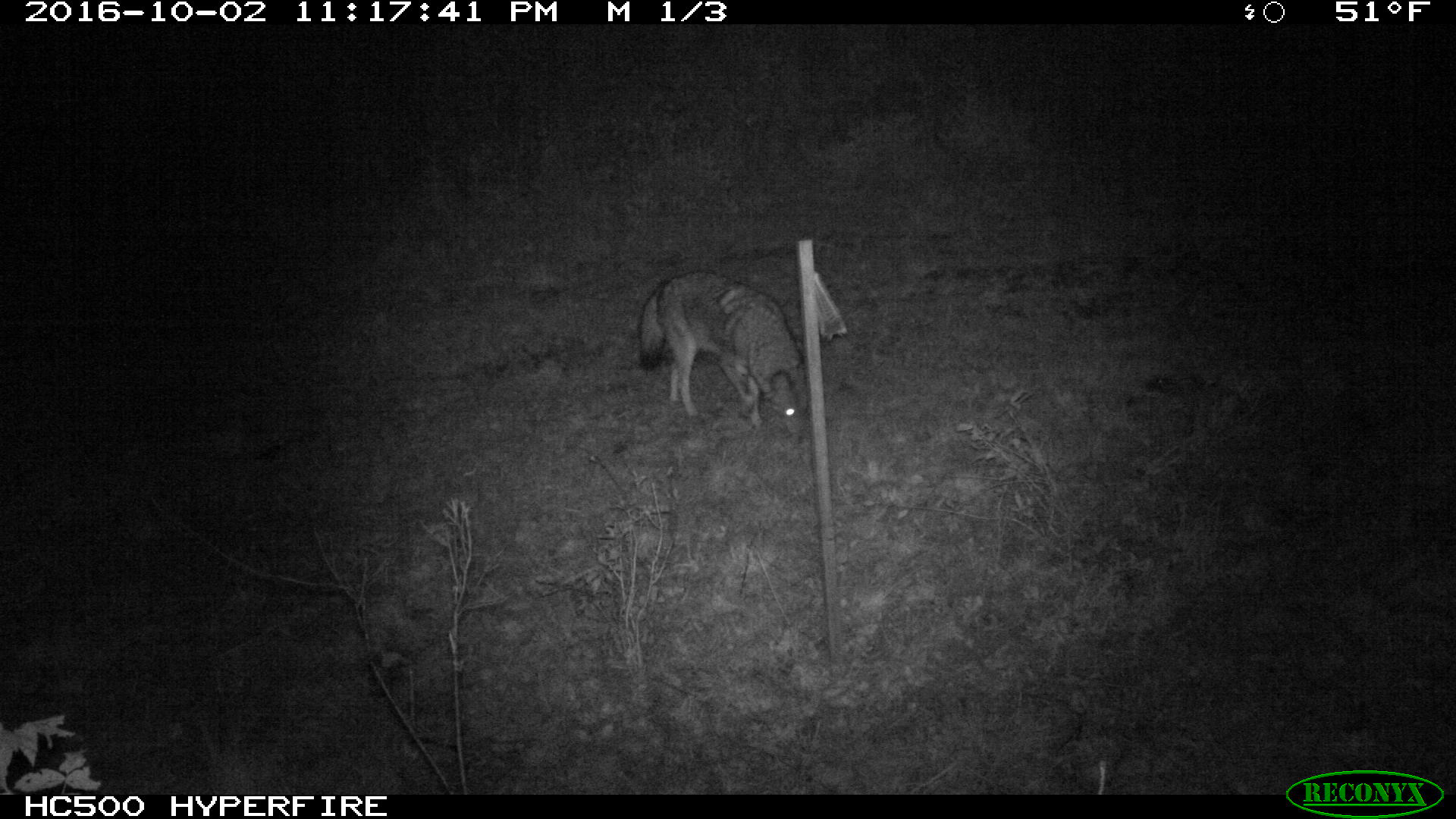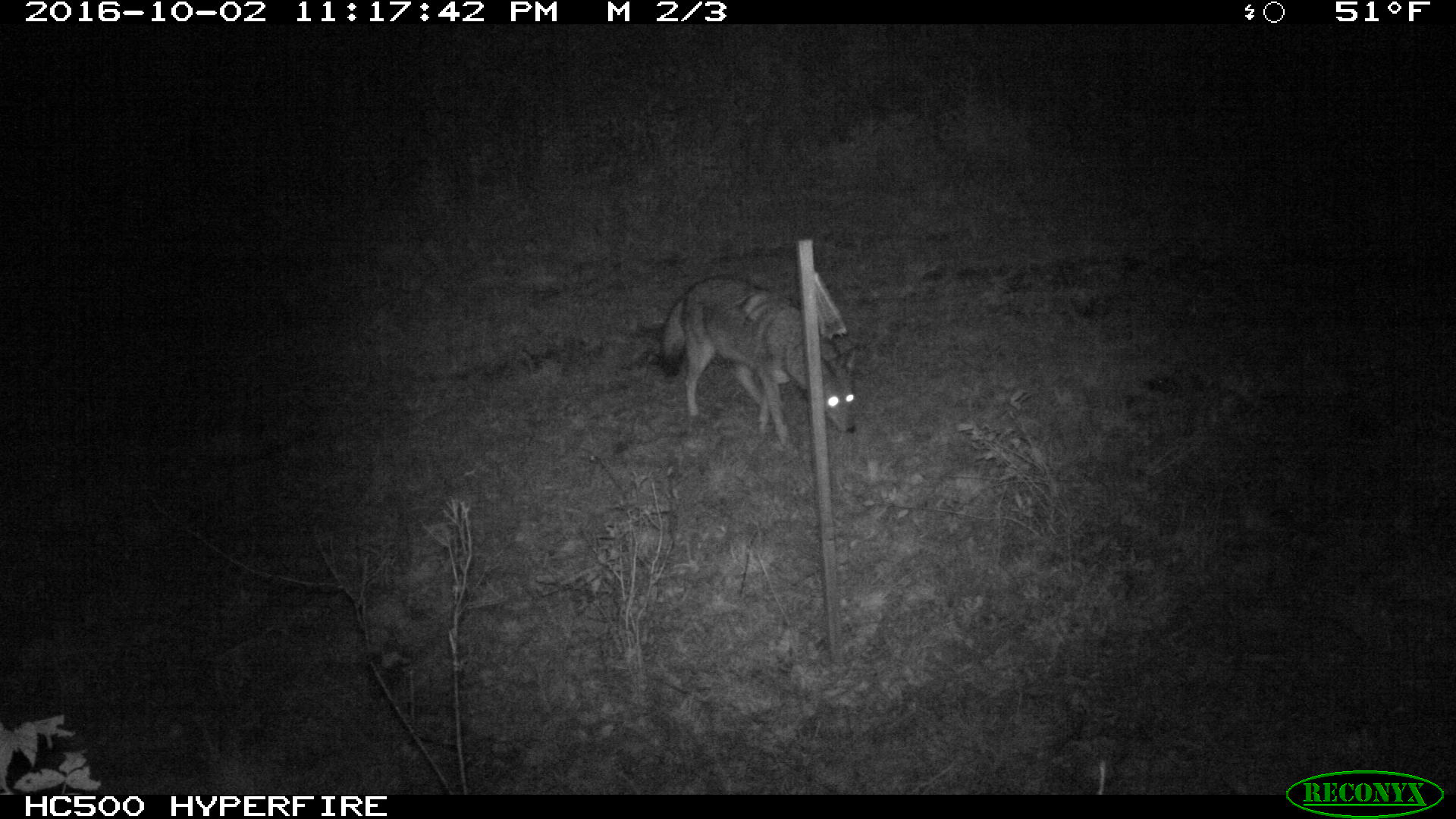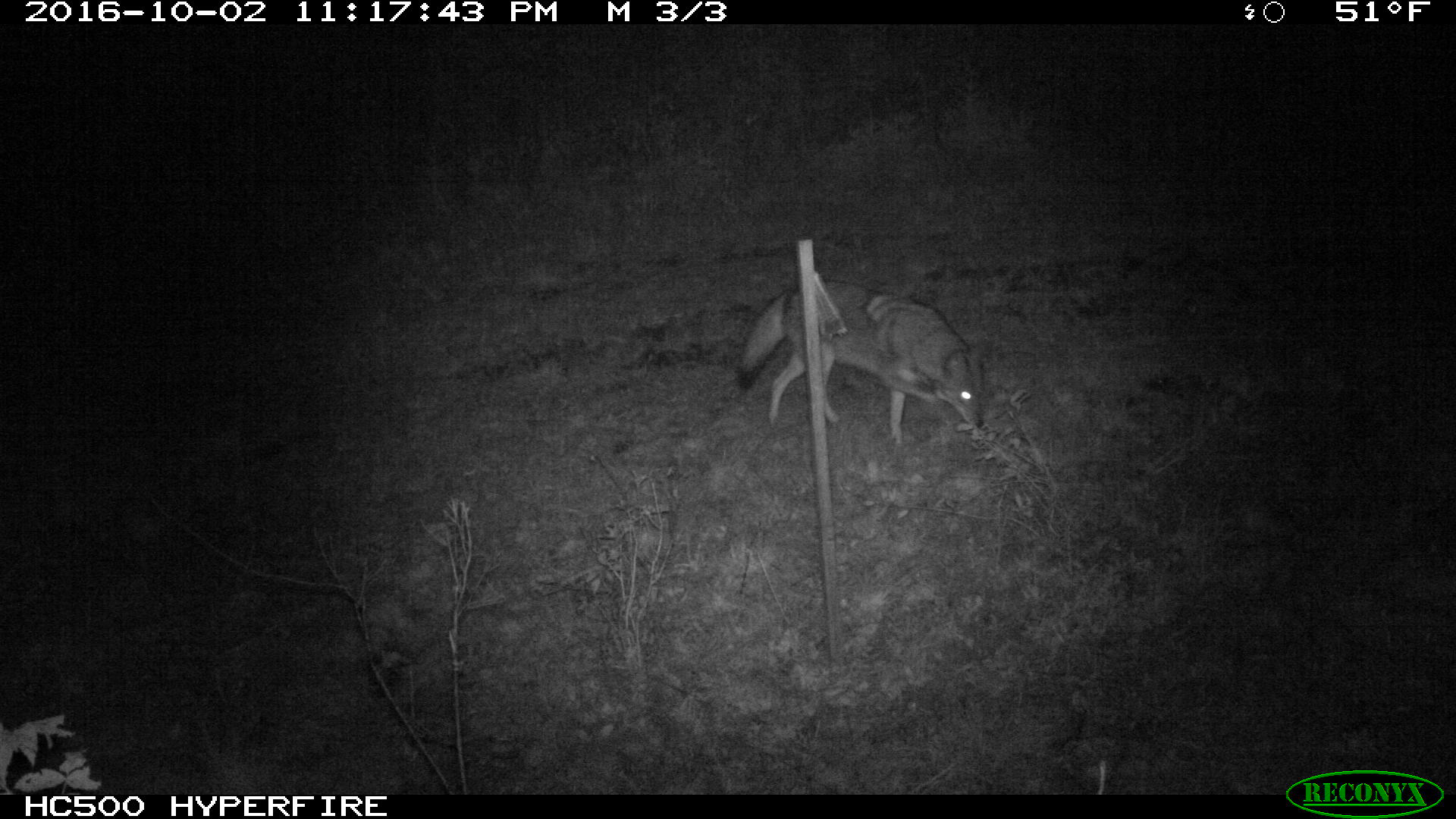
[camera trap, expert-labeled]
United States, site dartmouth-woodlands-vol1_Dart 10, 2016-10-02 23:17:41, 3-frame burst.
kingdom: Animalia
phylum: Chordata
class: Mammalia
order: Carnivora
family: Canidae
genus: Canis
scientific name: Canis latrans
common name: coyote